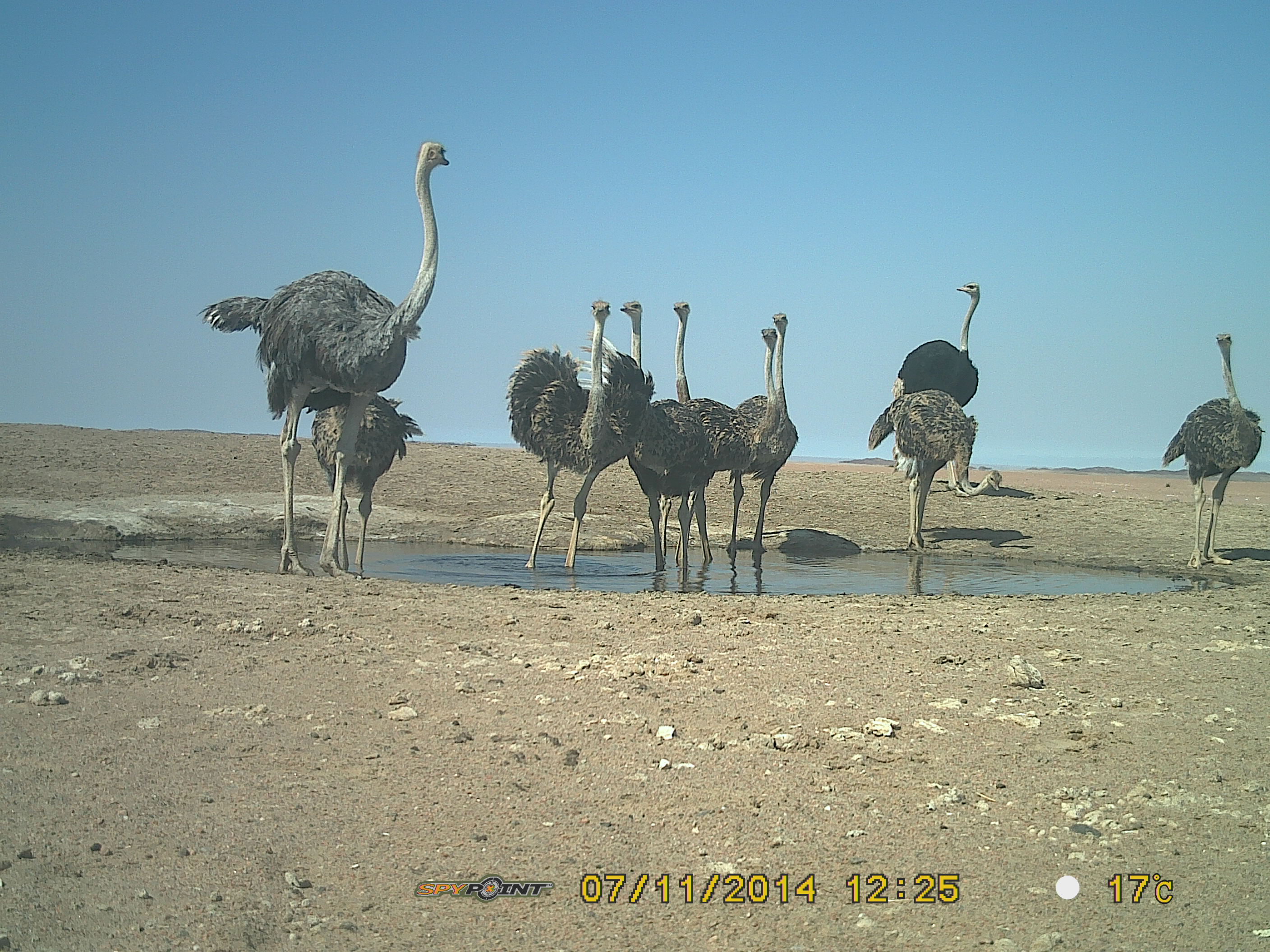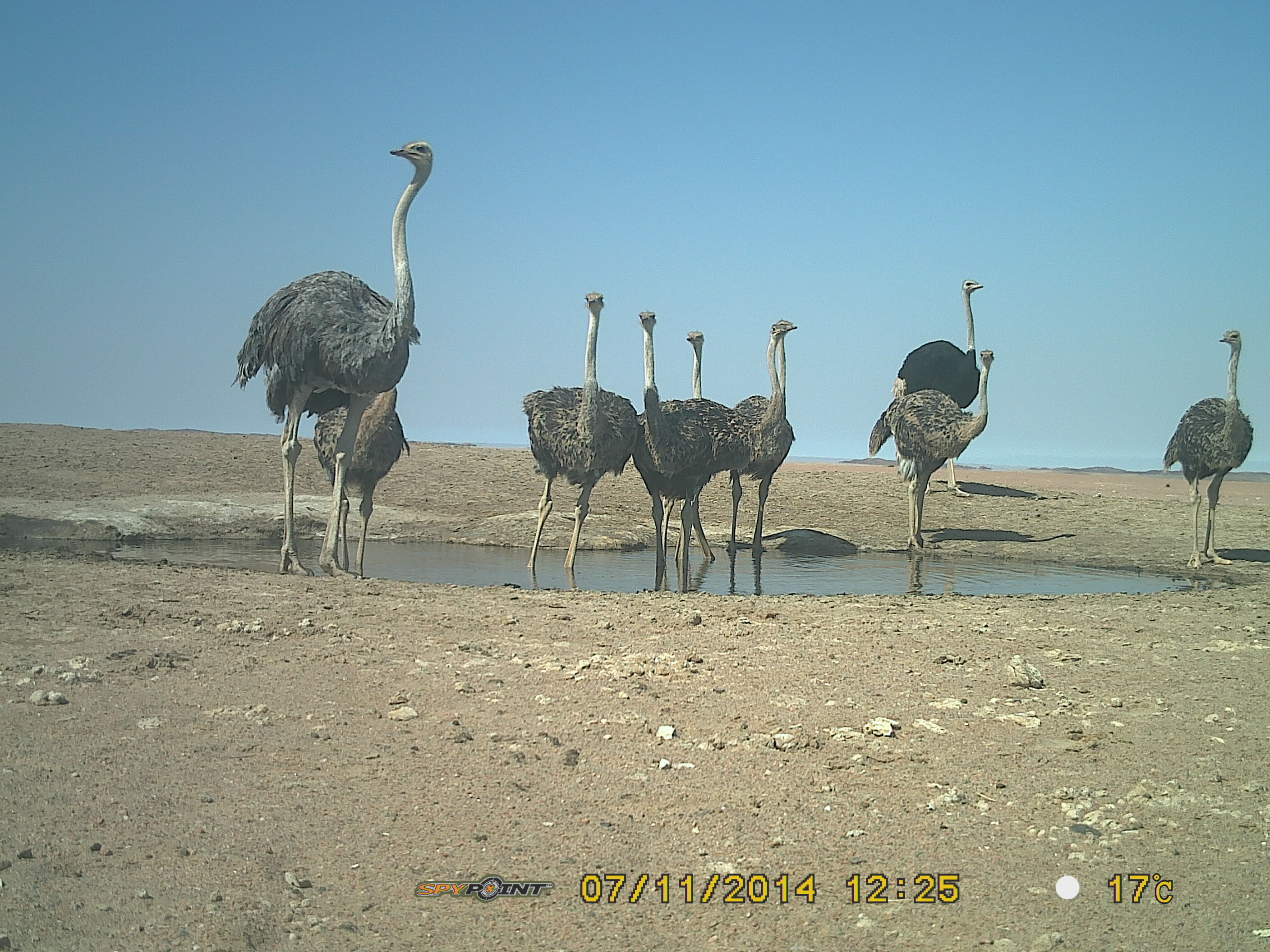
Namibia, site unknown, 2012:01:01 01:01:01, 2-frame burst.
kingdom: Animalia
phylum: Chordata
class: Aves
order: Struthioniformes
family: Struthionidae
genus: Struthio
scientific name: Struthio camelus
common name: common ostrich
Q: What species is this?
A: Struthio camelus (common ostrich).